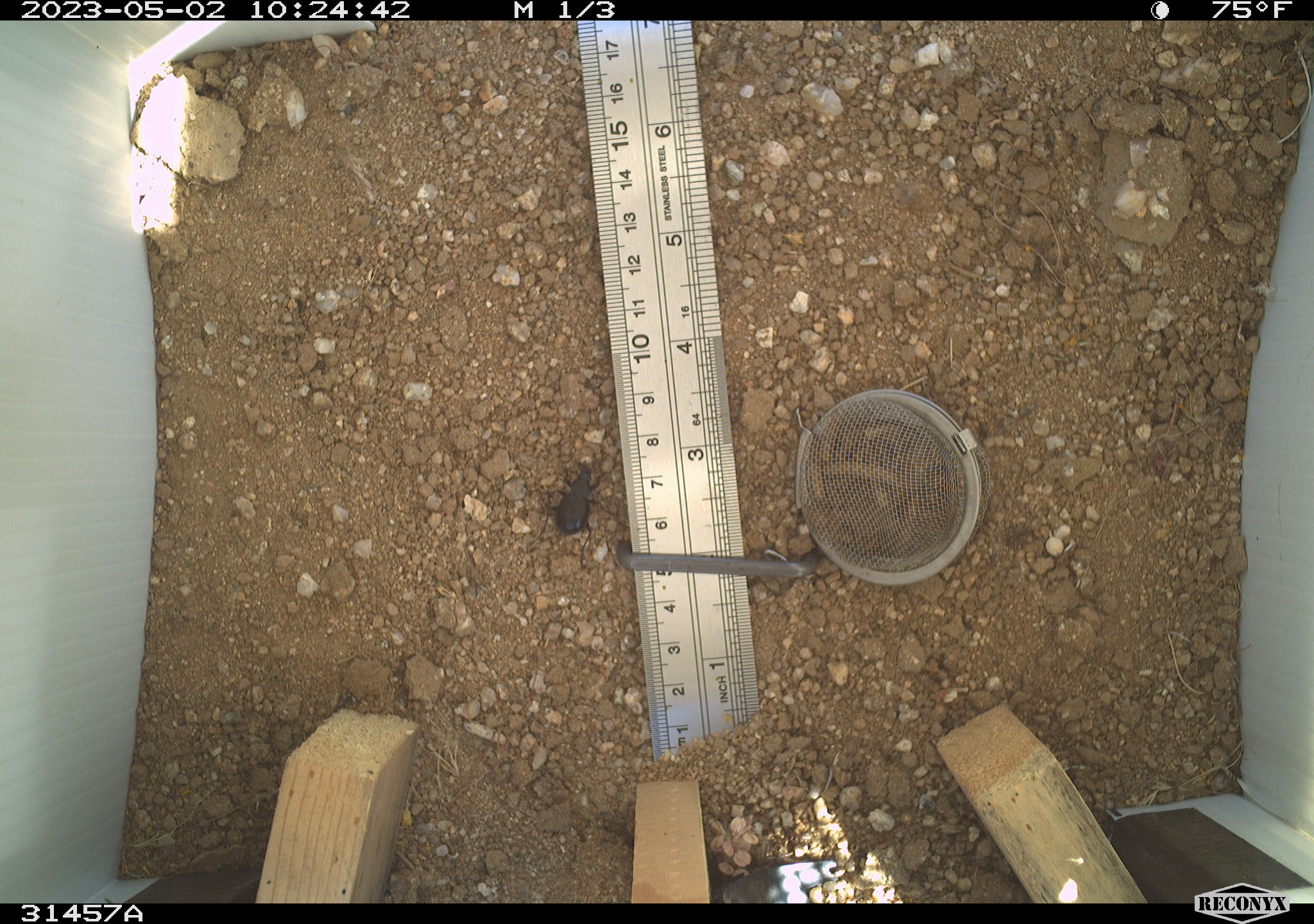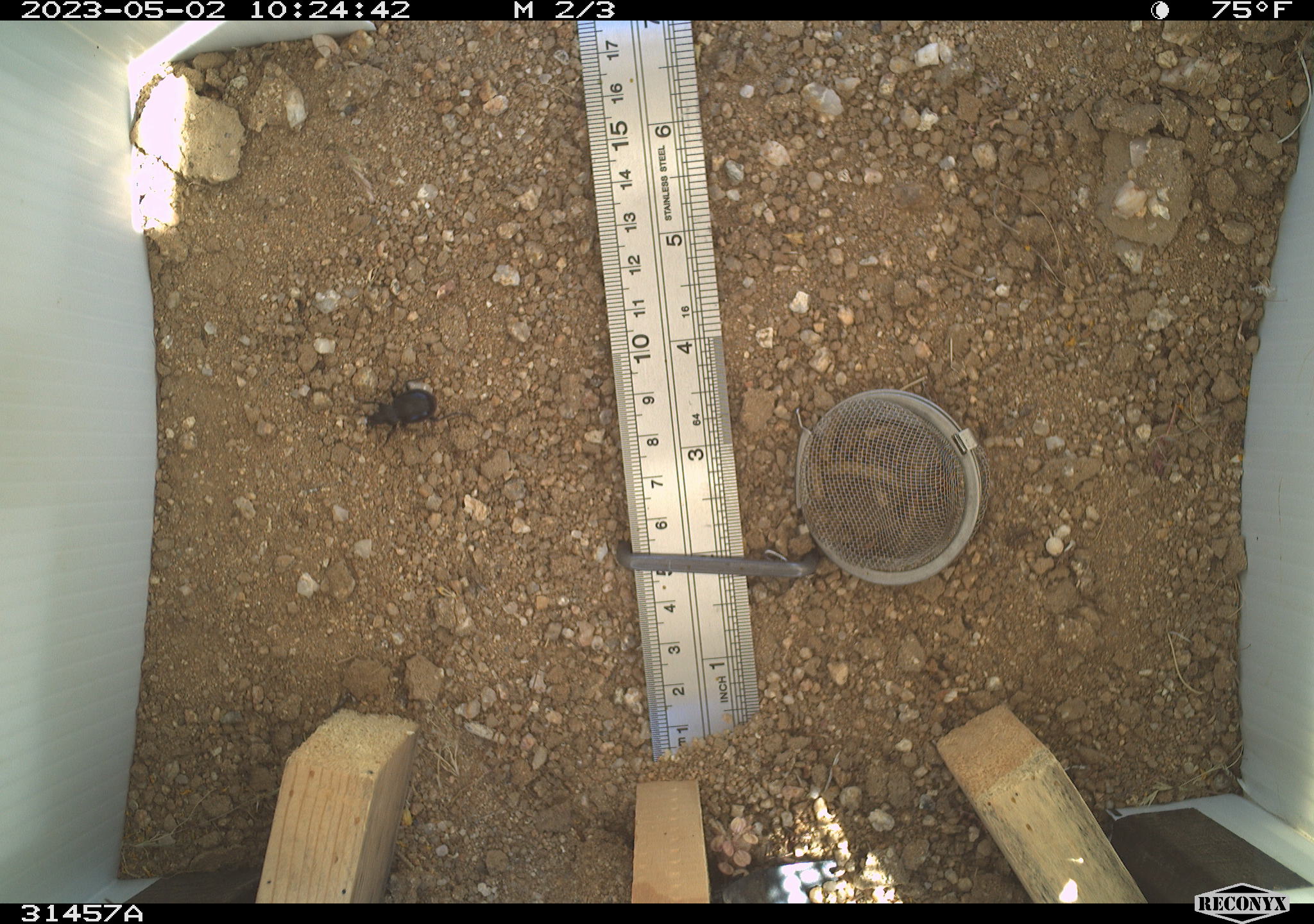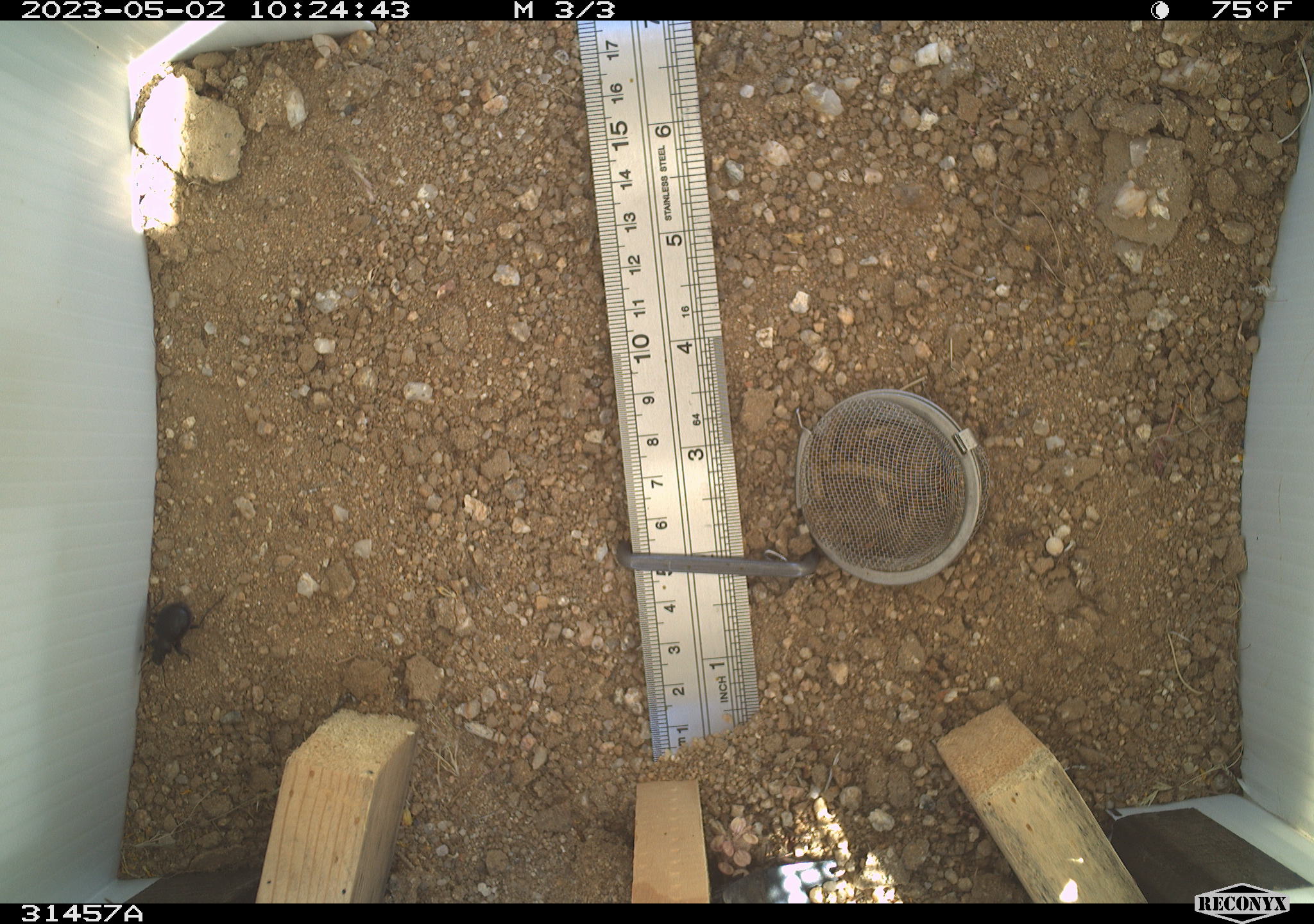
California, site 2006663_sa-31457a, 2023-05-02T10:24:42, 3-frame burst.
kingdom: Animalia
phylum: Arthropoda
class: Insecta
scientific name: Insecta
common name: insect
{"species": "insect (Insecta)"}